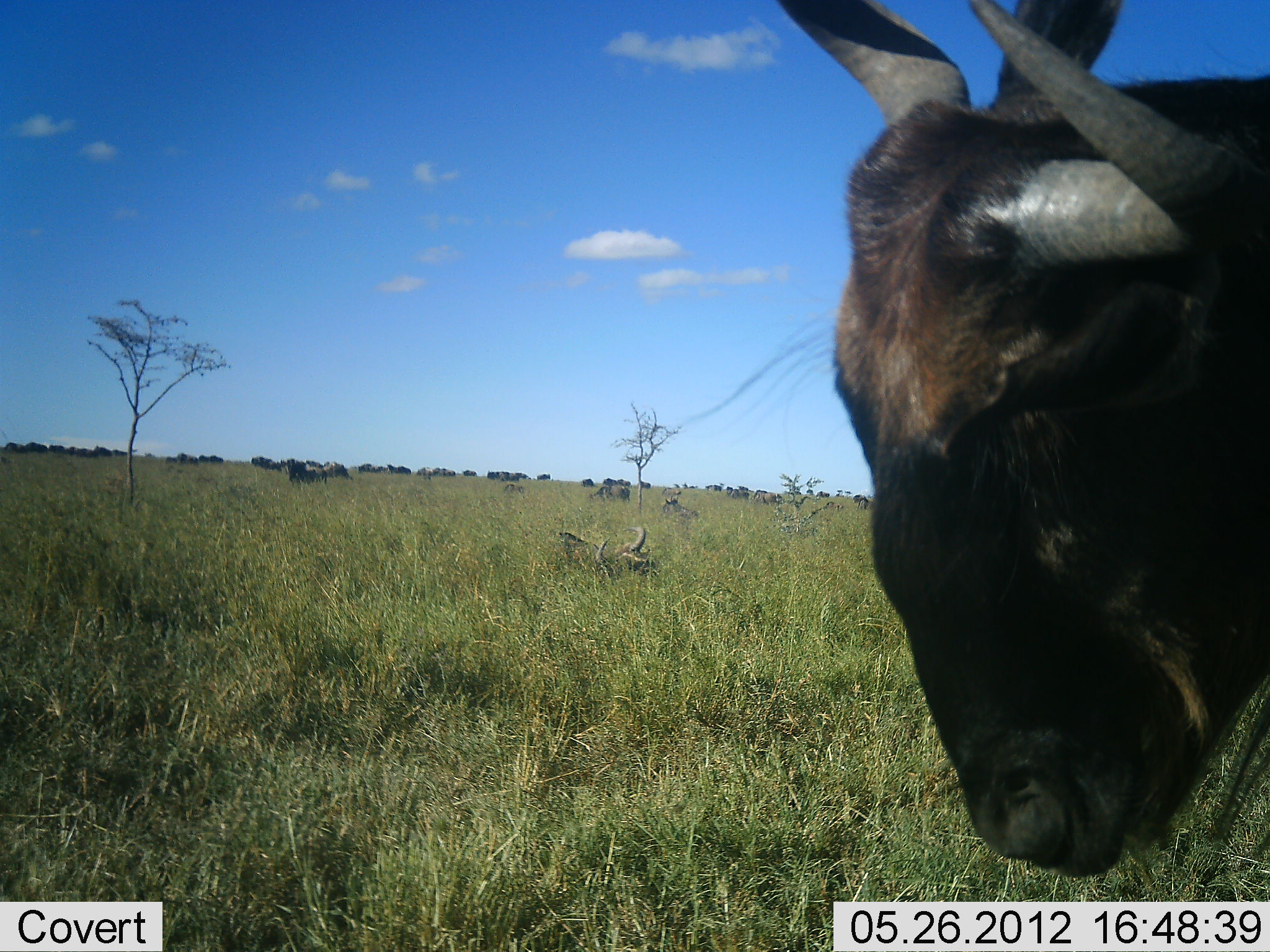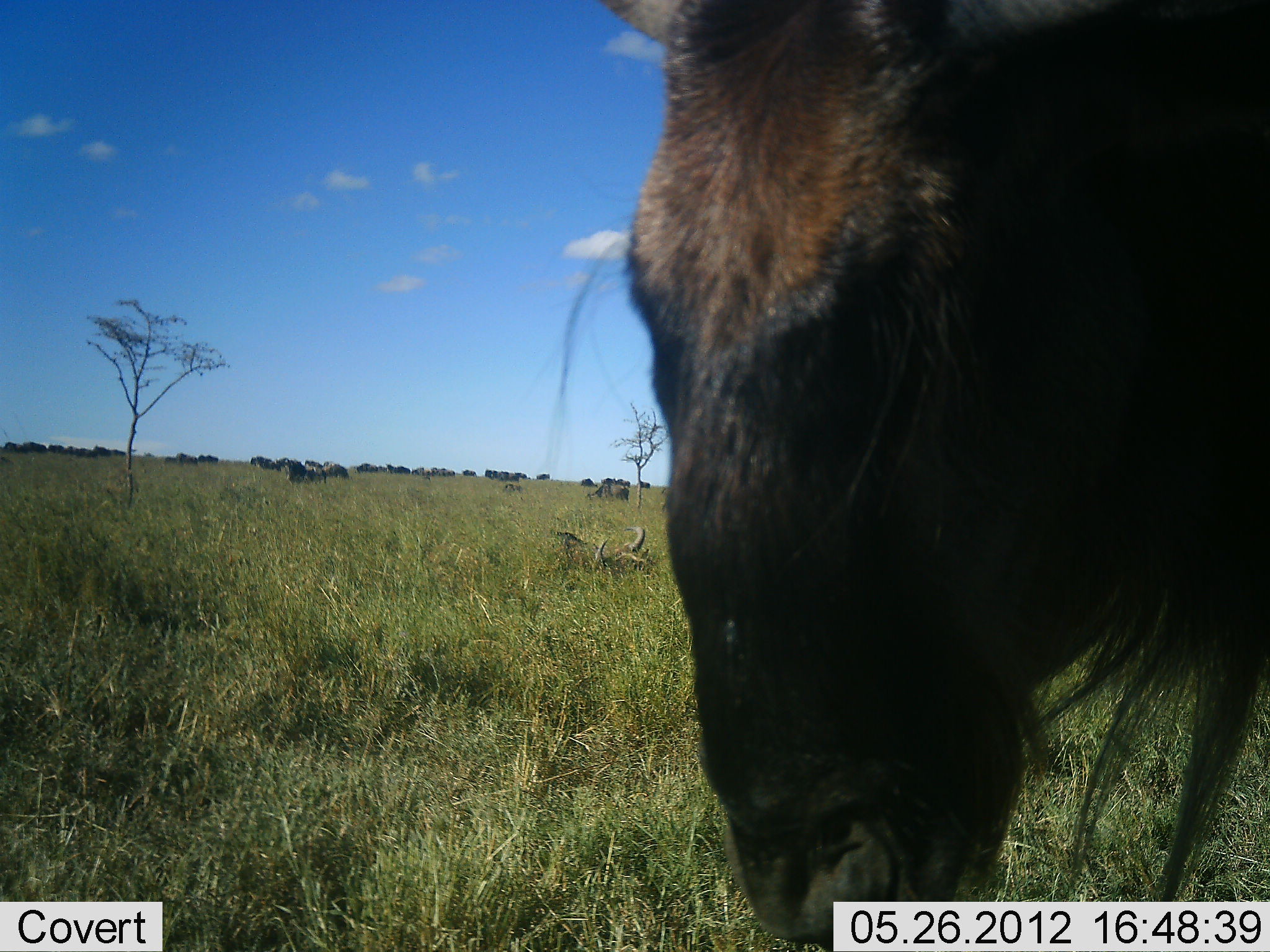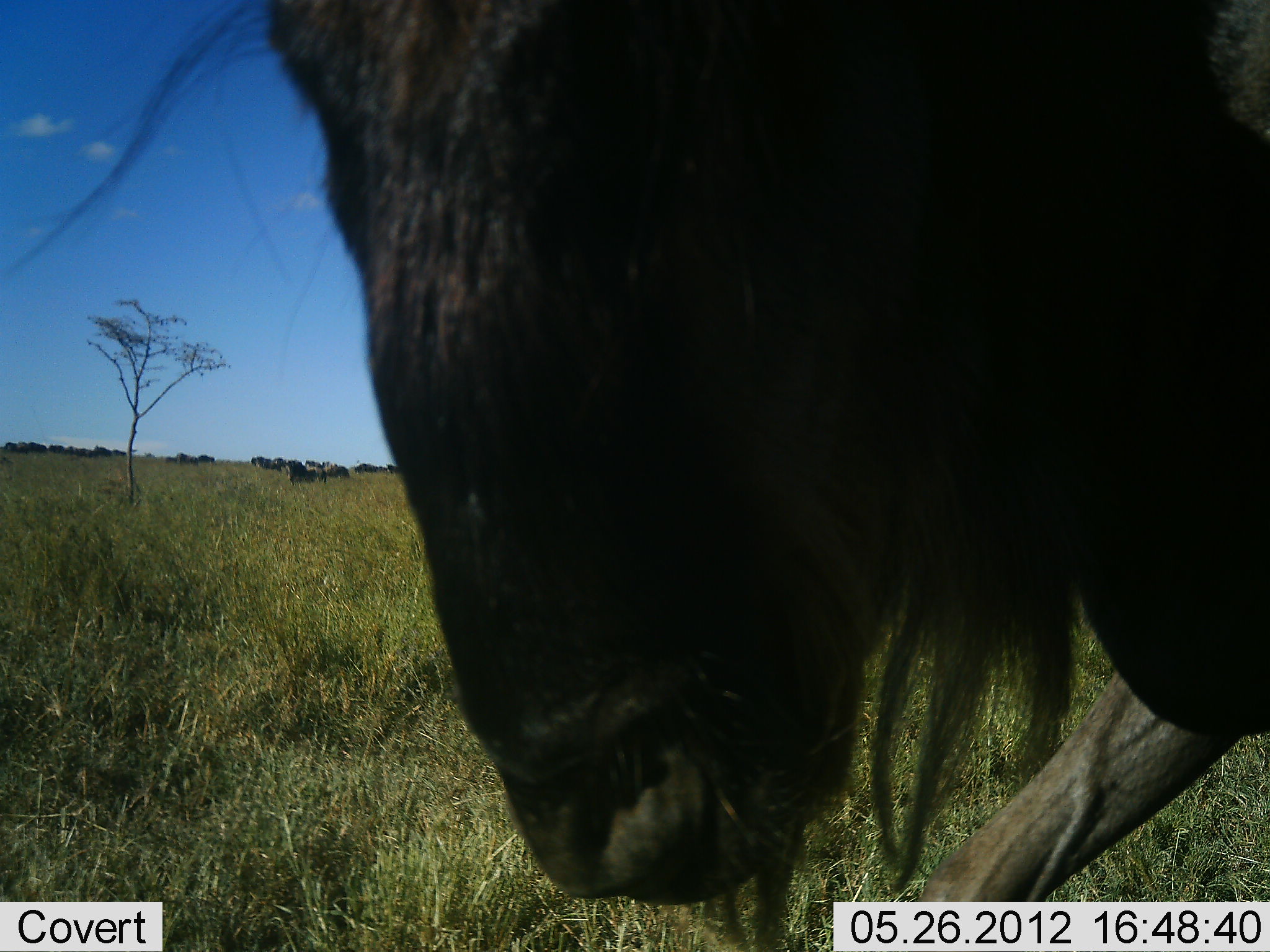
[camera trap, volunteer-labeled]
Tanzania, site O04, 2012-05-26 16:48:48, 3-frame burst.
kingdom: Animalia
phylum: Chordata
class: Mammalia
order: Artiodactyla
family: Bovidae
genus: Connochaetes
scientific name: Connochaetes taurinus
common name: blue wildebeest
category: wildebeest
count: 11-50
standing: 40%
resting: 20%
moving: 90%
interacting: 0%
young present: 10%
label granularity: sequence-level